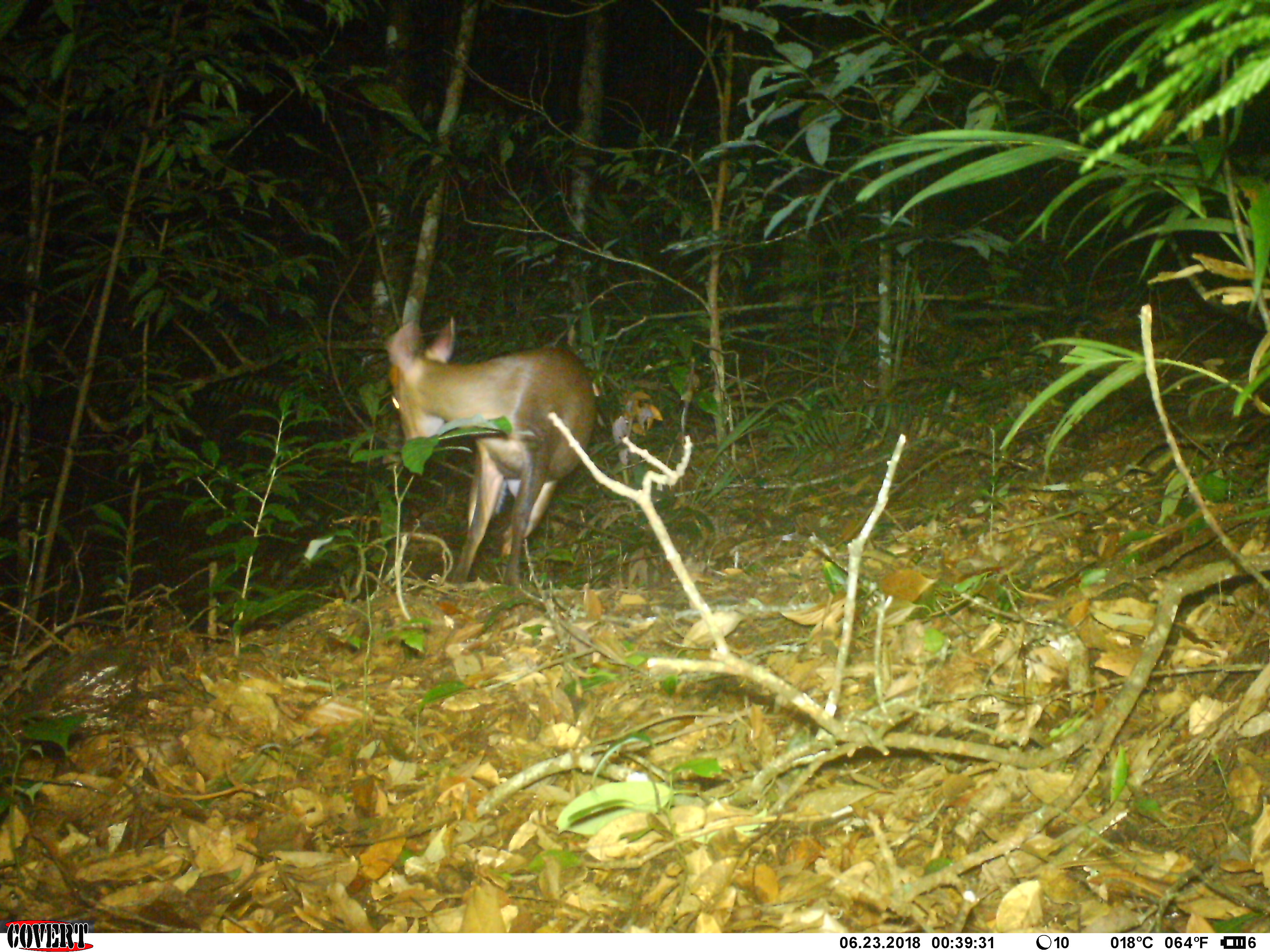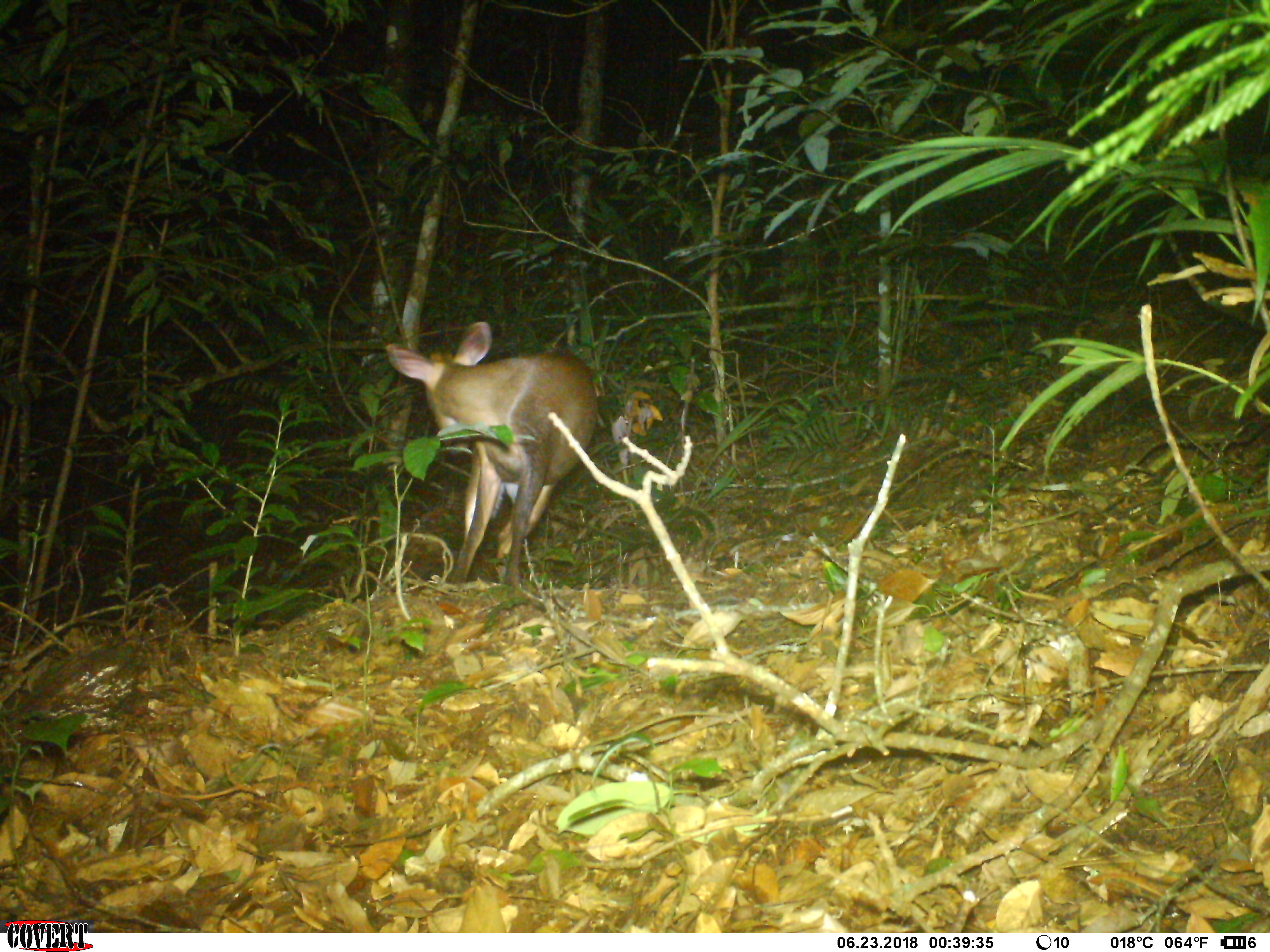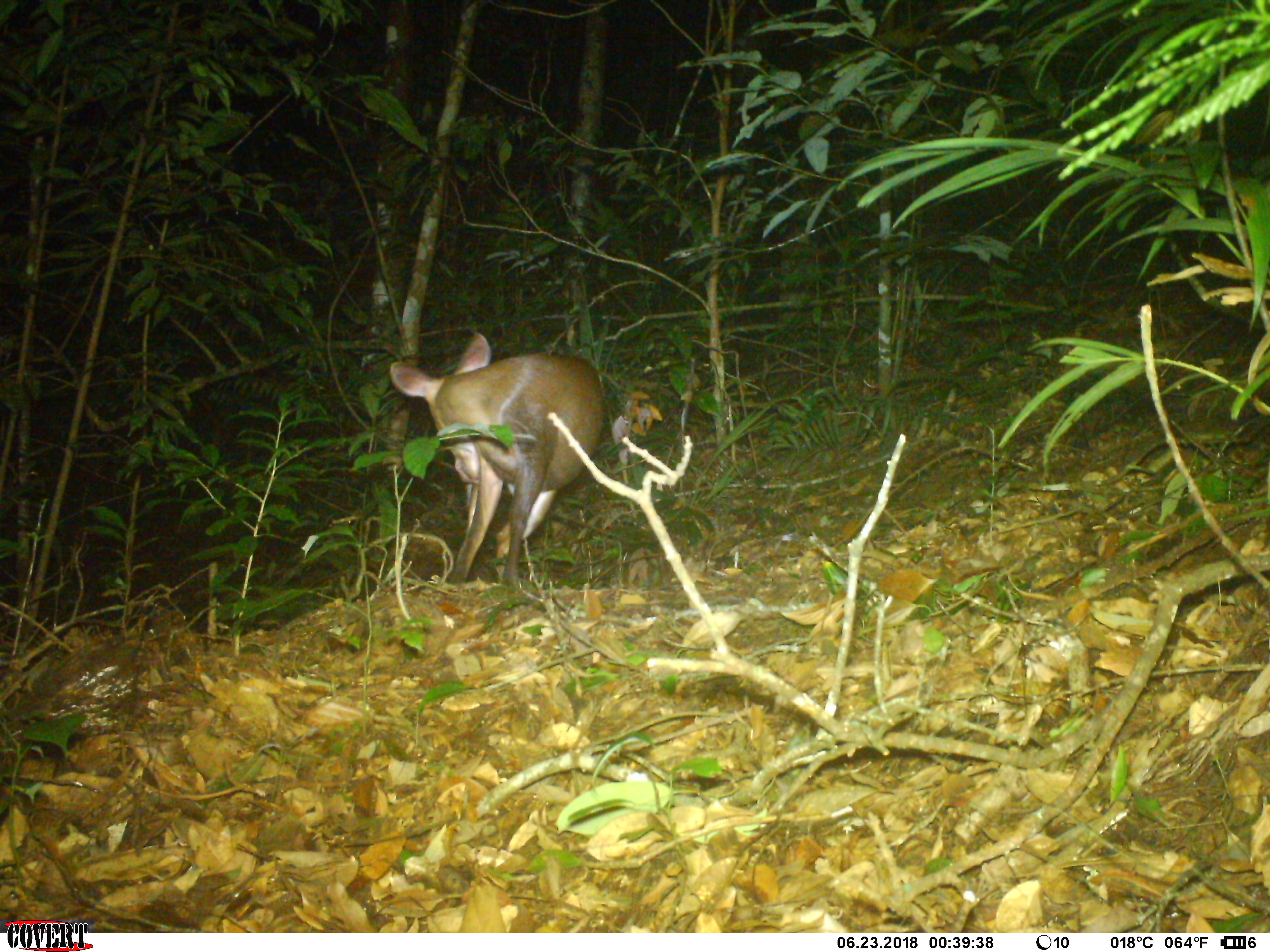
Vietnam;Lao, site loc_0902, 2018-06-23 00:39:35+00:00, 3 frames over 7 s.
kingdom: Animalia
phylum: Chordata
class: Mammalia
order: Artiodactyla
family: Cervidae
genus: Muntiacus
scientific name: Muntiacus rooseveltorum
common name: roosevelt's muntjac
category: roosevelts muntjac group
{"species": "roosevelts muntjac group (roosevelt's muntjac) (Muntiacus rooseveltorum)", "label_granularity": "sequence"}